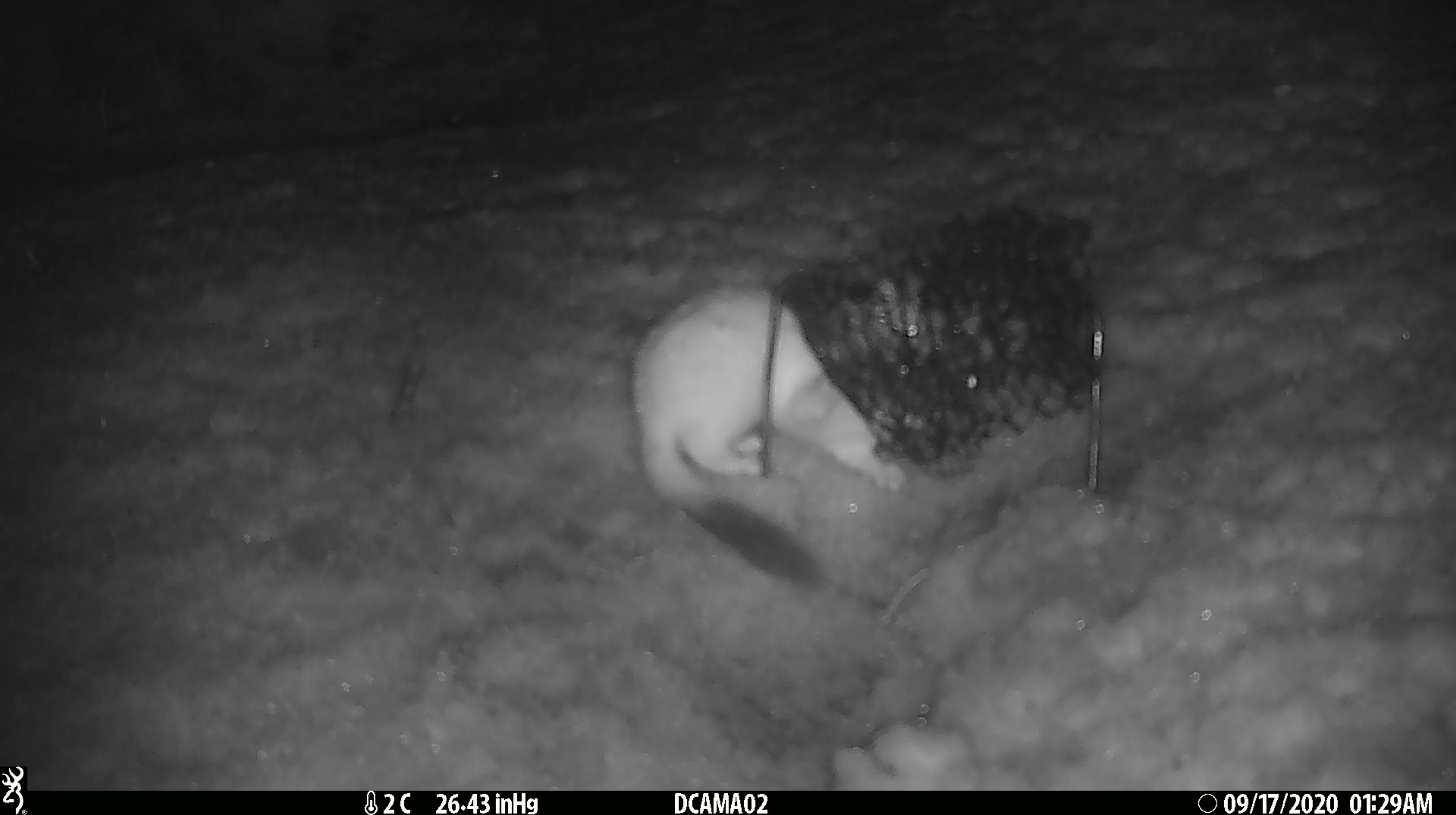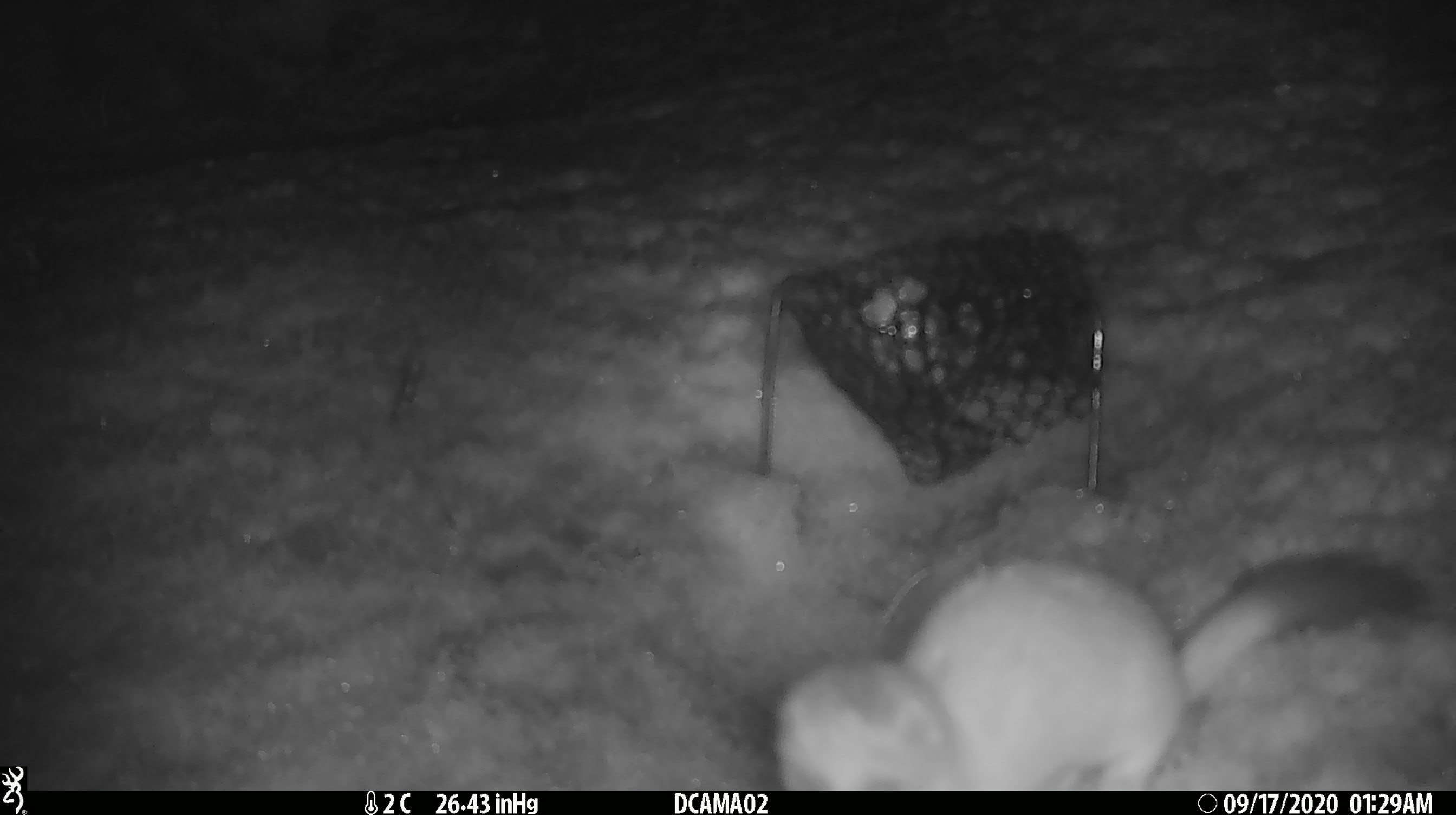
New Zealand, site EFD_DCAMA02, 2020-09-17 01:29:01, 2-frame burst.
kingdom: Animalia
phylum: Chordata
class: Mammalia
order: Carnivora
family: Mustelidae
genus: Mustela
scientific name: Mustela erminea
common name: stoat